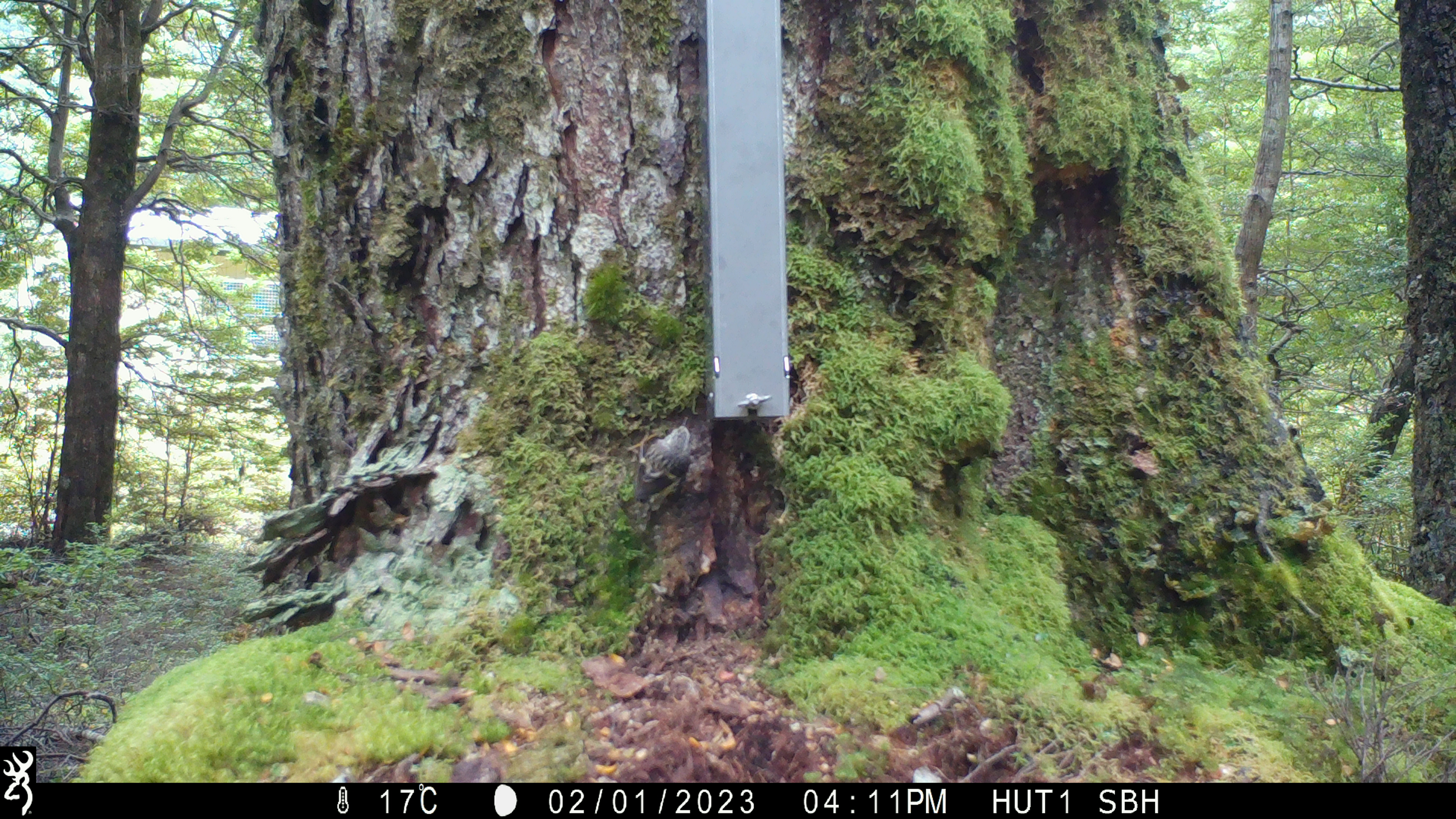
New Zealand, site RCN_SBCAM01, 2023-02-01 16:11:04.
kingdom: Animalia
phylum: Chordata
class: Aves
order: Passeriformes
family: Acanthisittidae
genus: Acanthisitta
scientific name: Acanthisitta chloris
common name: rifleman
Rifleman (Acanthisitta chloris).